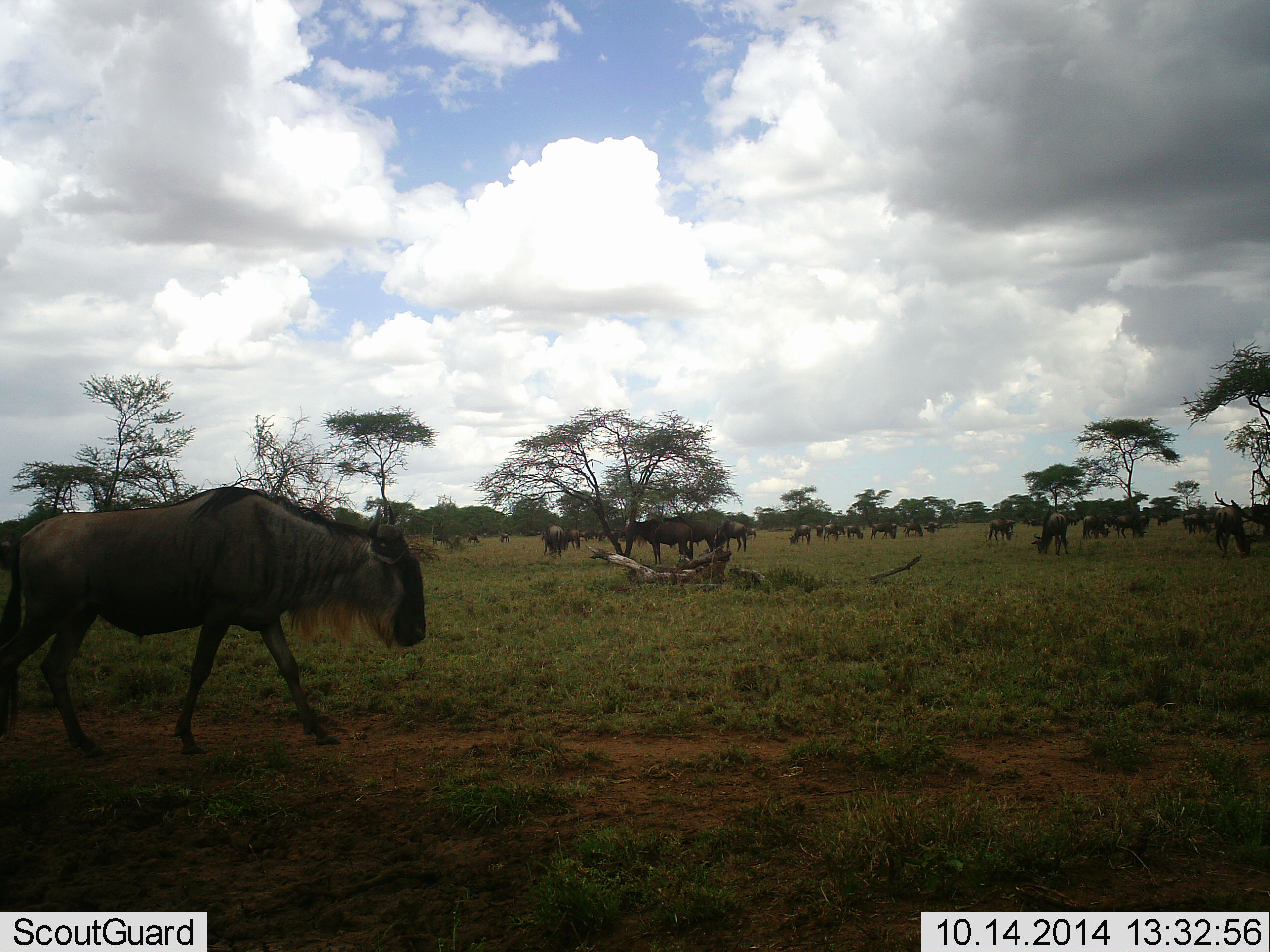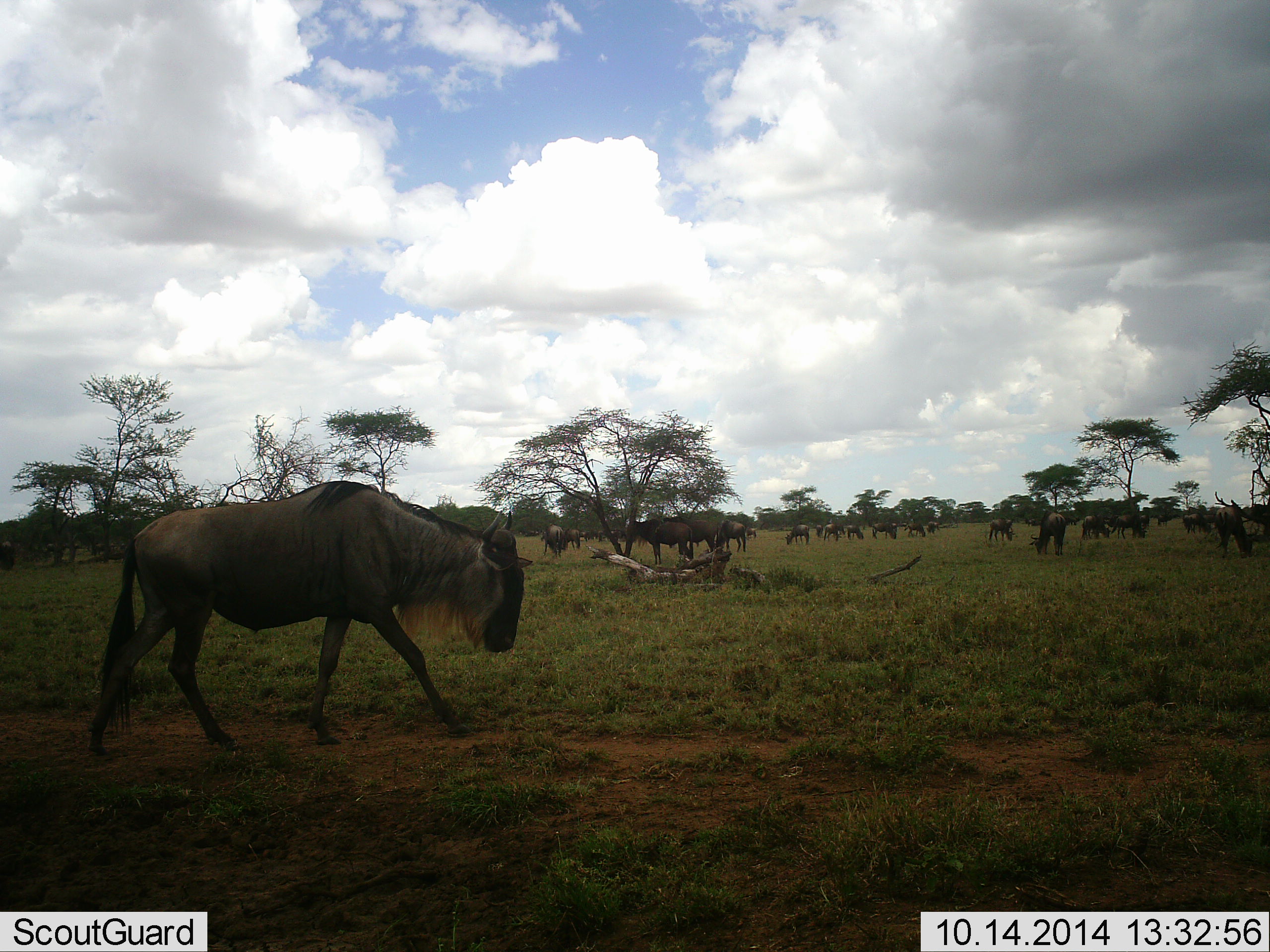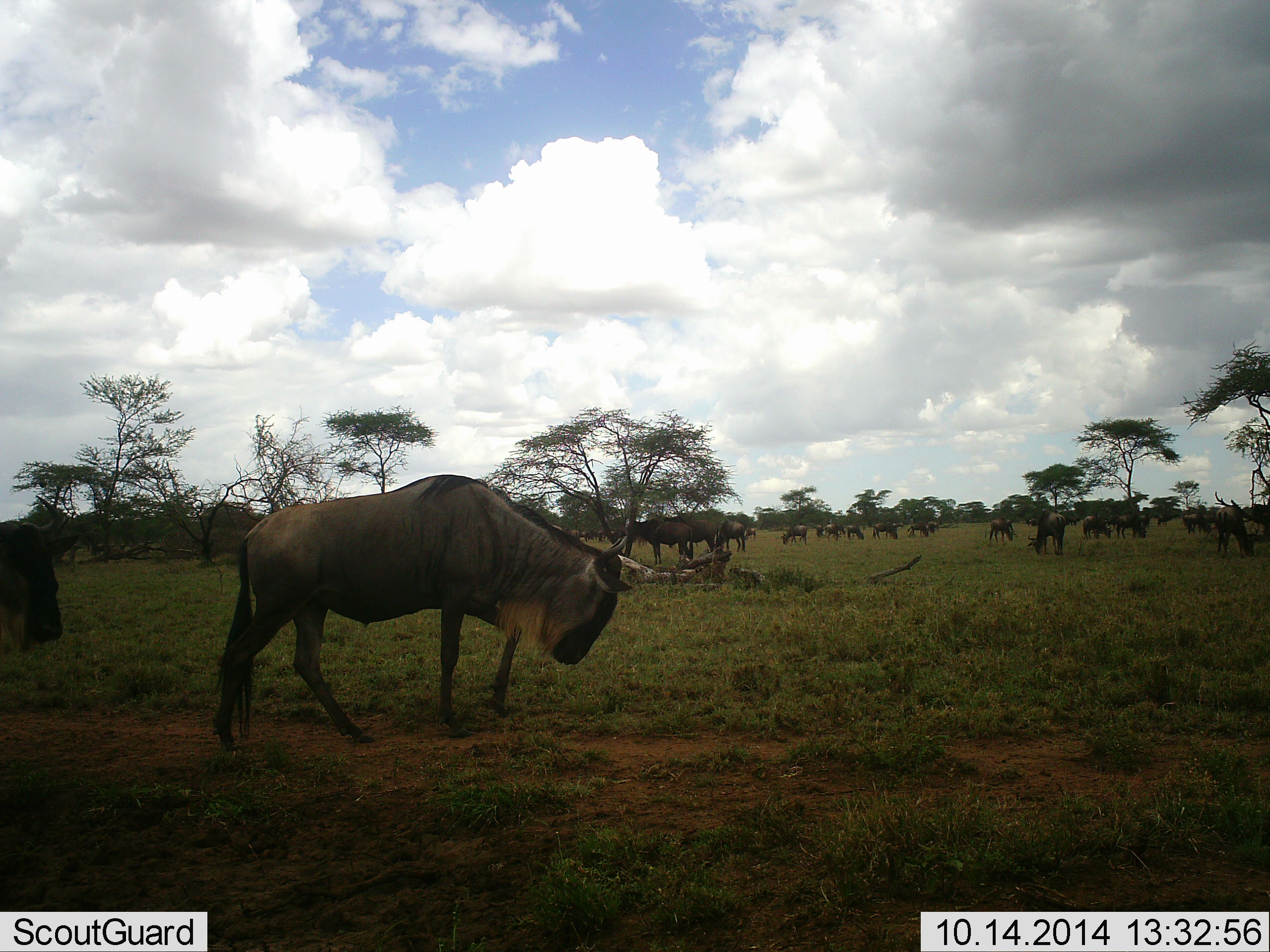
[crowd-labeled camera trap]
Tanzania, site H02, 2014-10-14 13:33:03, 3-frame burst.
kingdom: Animalia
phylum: Chordata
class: Mammalia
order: Artiodactyla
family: Bovidae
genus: Connochaetes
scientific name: Connochaetes taurinus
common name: blue wildebeest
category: wildebeest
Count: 11-50.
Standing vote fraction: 60%.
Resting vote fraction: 0%.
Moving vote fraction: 80%.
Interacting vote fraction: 0%.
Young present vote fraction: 0%.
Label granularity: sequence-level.